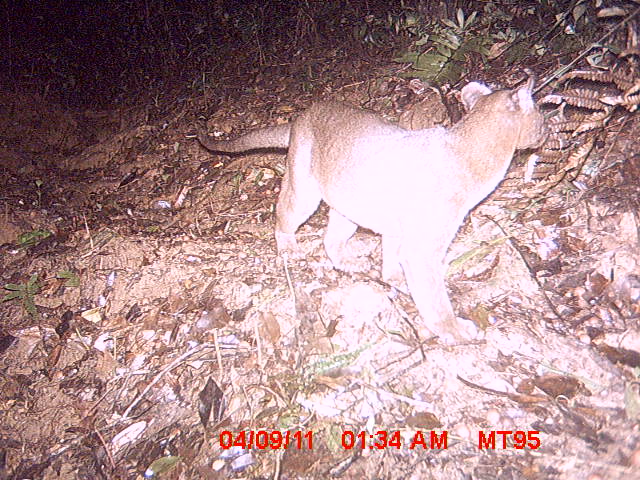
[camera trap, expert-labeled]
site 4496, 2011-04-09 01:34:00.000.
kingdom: Animalia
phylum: Chordata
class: Mammalia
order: Carnivora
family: Eupleridae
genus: Cryptoprocta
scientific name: Cryptoprocta ferox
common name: fossa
Cryptoprocta ferox (fossa), count 1.